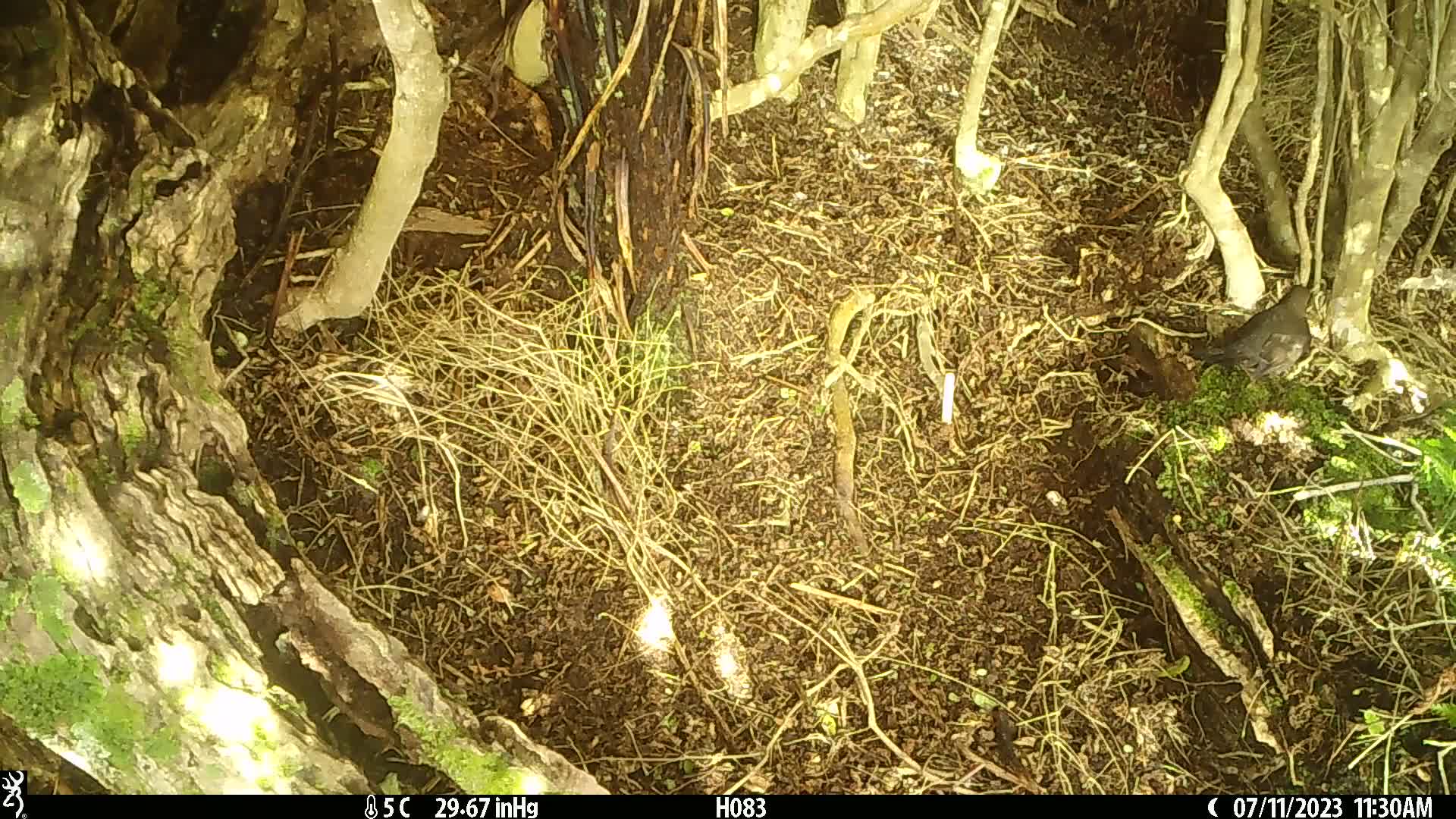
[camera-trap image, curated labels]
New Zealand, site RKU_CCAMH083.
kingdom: Animalia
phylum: Chordata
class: Aves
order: Passeriformes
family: Turdidae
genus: Turdus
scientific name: Turdus merula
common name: eurasian blackbird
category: blackbird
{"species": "blackbird (eurasian blackbird) (Turdus merula)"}